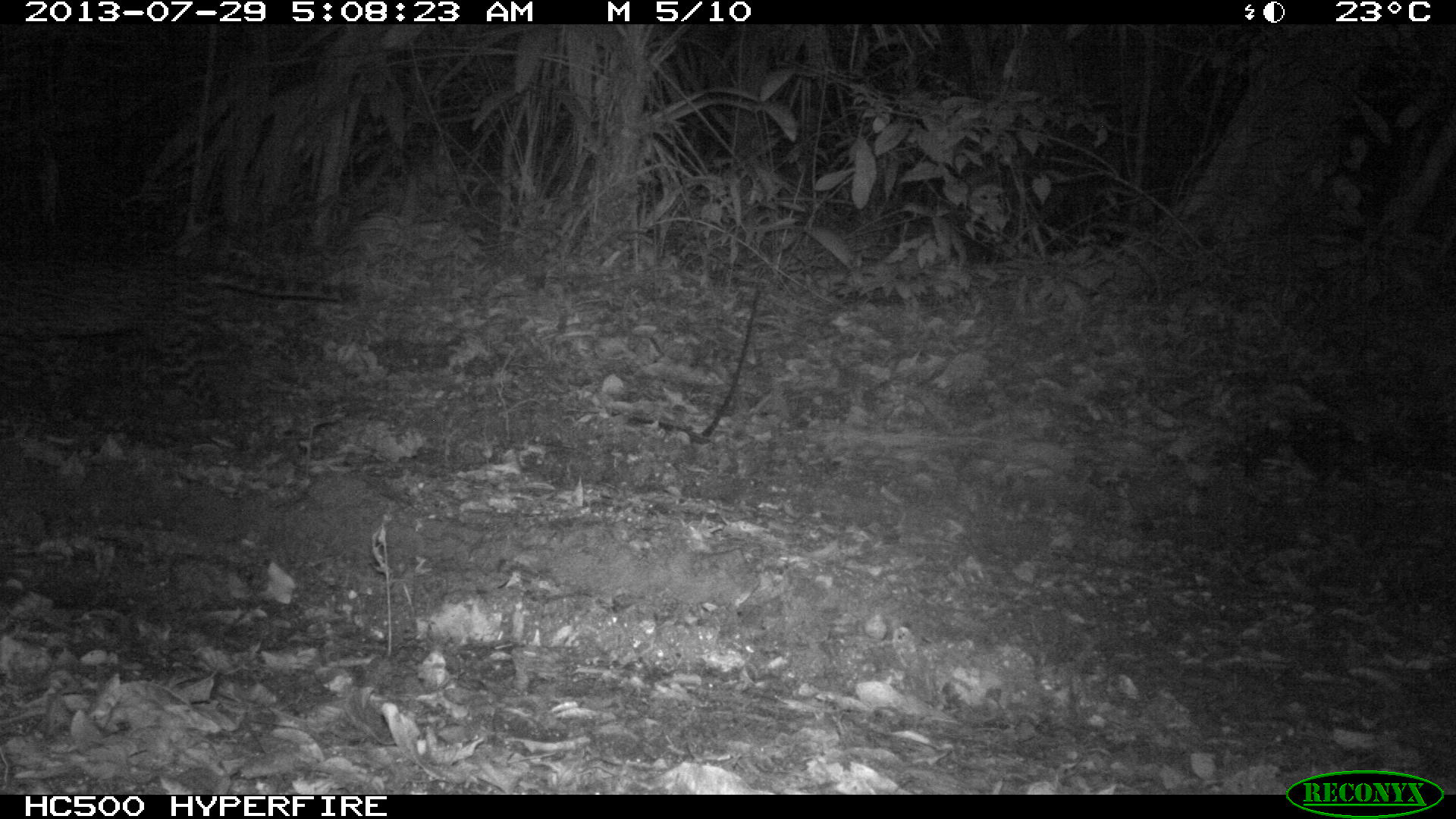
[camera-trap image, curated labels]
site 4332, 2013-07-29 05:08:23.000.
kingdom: Animalia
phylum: Chordata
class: Mammalia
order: Carnivora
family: Felidae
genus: Leopardus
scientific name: Leopardus pardalis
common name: ocelot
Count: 1.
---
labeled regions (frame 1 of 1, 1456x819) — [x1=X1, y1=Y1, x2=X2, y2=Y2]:
leopardus pardalis: [x1=0, y1=246, x2=345, y2=424]